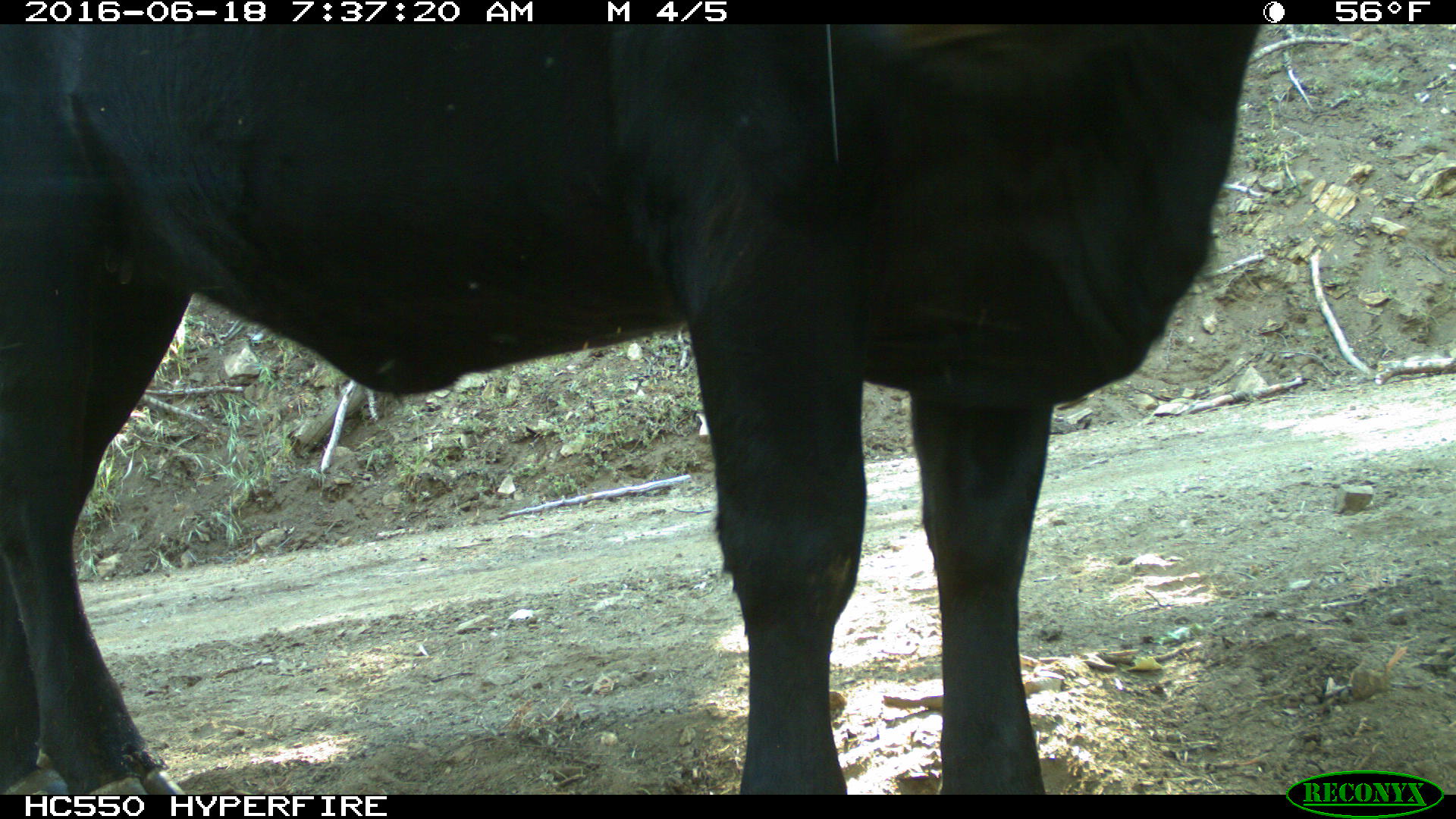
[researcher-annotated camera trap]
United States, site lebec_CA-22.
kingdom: Animalia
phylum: Chordata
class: Mammalia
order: Artiodactyla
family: Bovidae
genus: Bos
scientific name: Bos taurus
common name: domestic cow